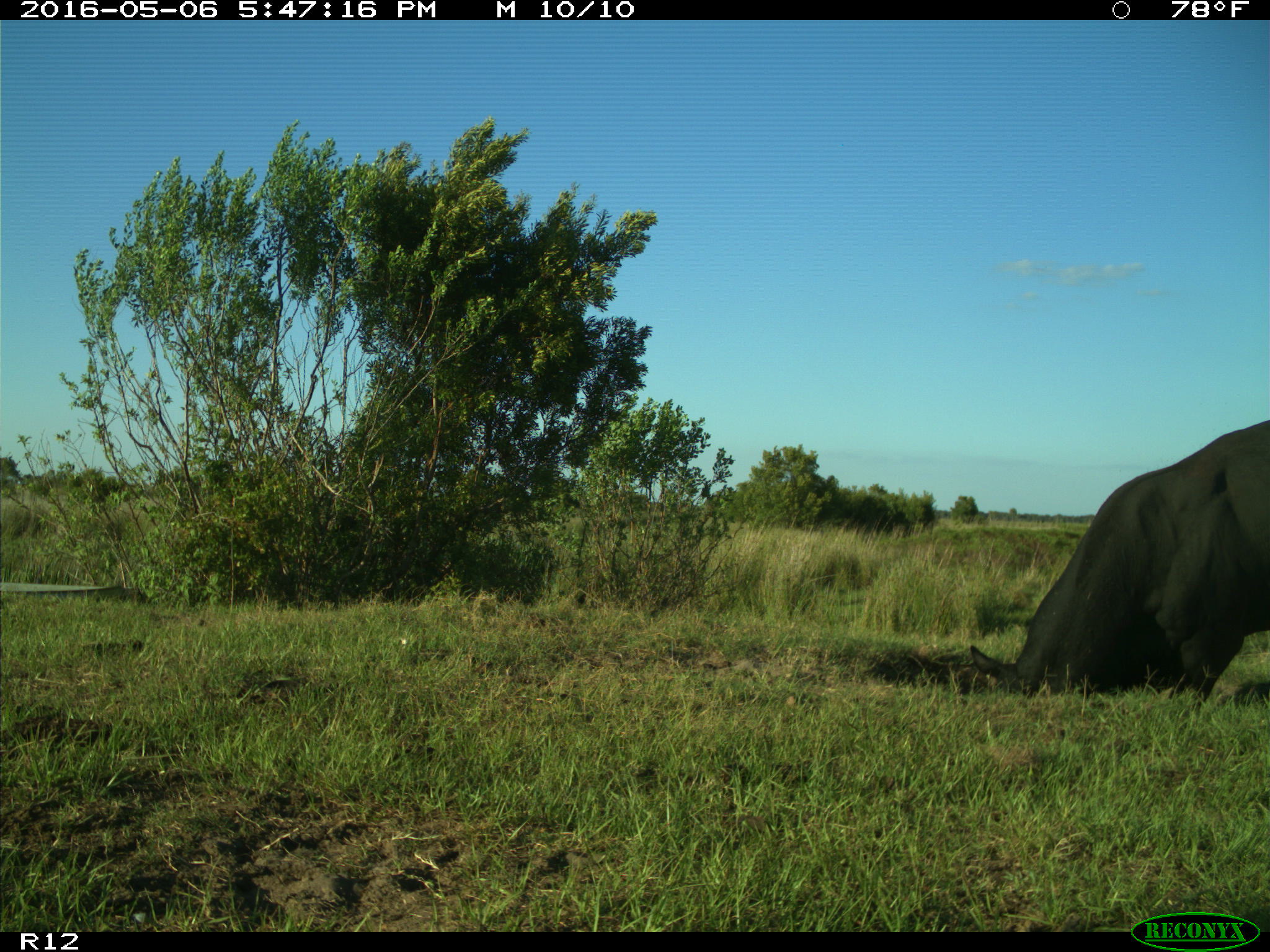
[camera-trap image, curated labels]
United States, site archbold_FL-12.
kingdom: Animalia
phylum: Chordata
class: Mammalia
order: Artiodactyla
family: Bovidae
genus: Bos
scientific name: Bos taurus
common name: domestic cow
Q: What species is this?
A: Bos taurus (domestic cow).